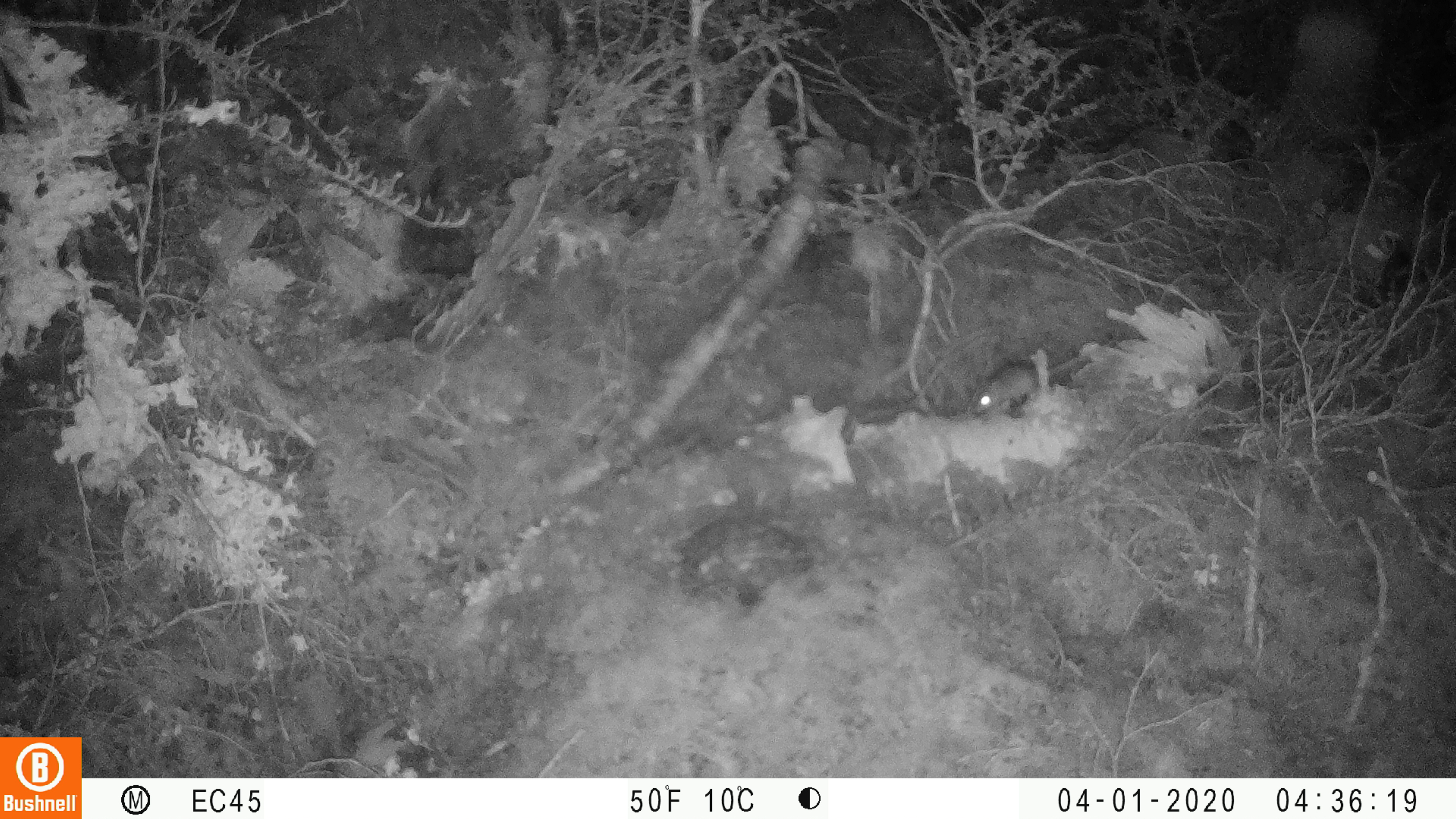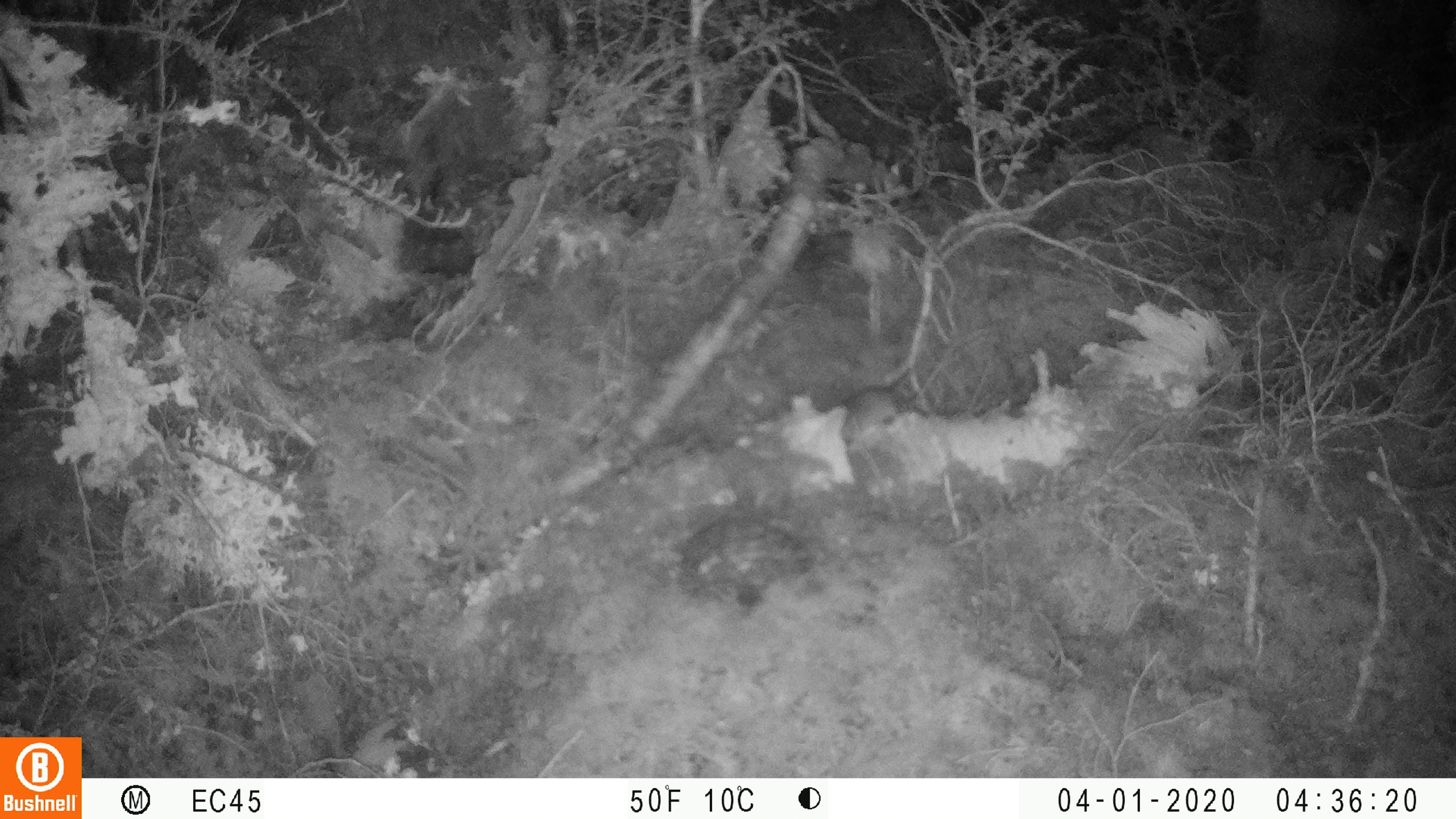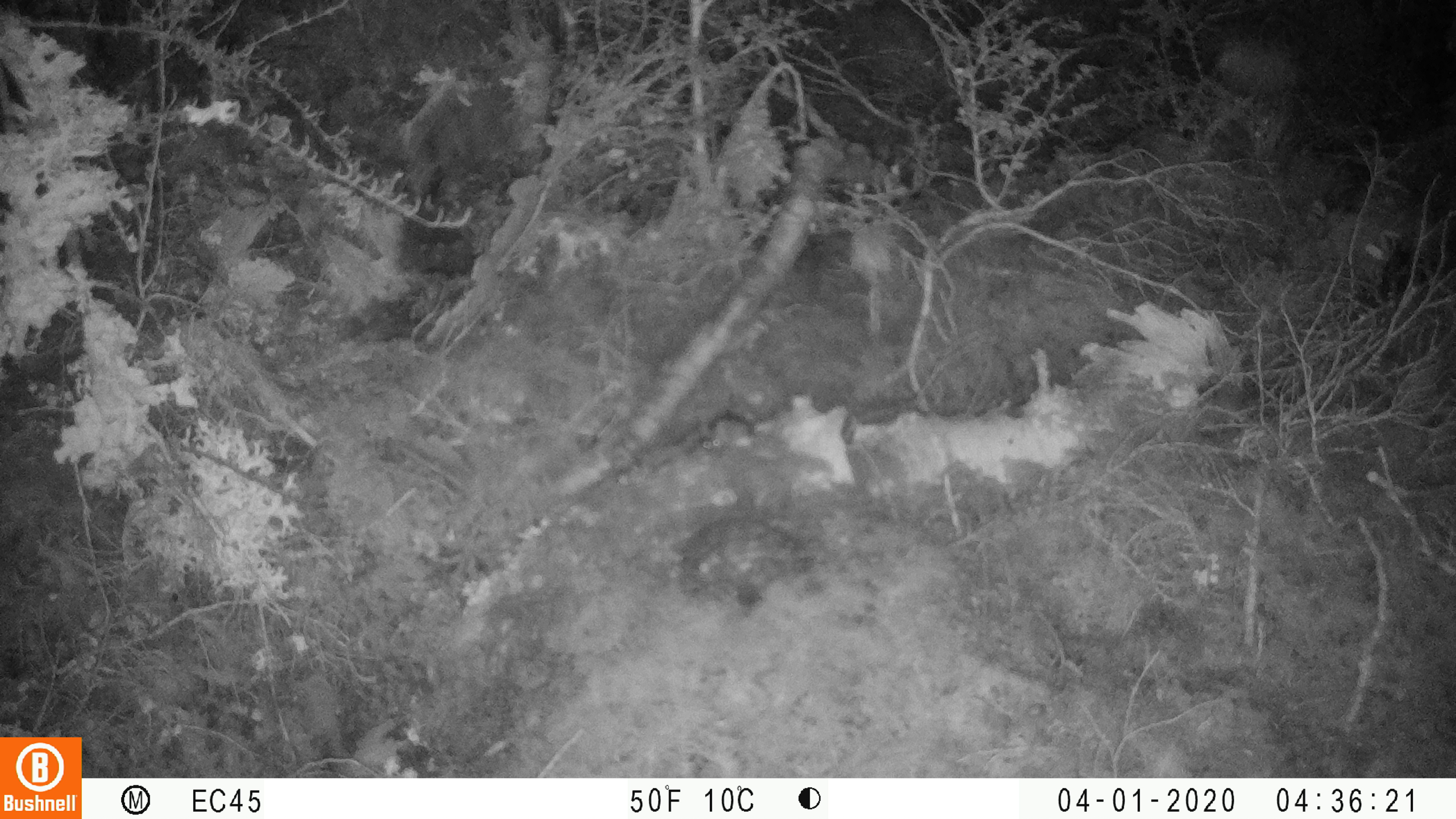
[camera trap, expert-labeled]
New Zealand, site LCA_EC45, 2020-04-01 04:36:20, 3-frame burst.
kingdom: Animalia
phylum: Chordata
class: Mammalia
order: Rodentia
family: Muridae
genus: Mus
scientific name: Mus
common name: mouse